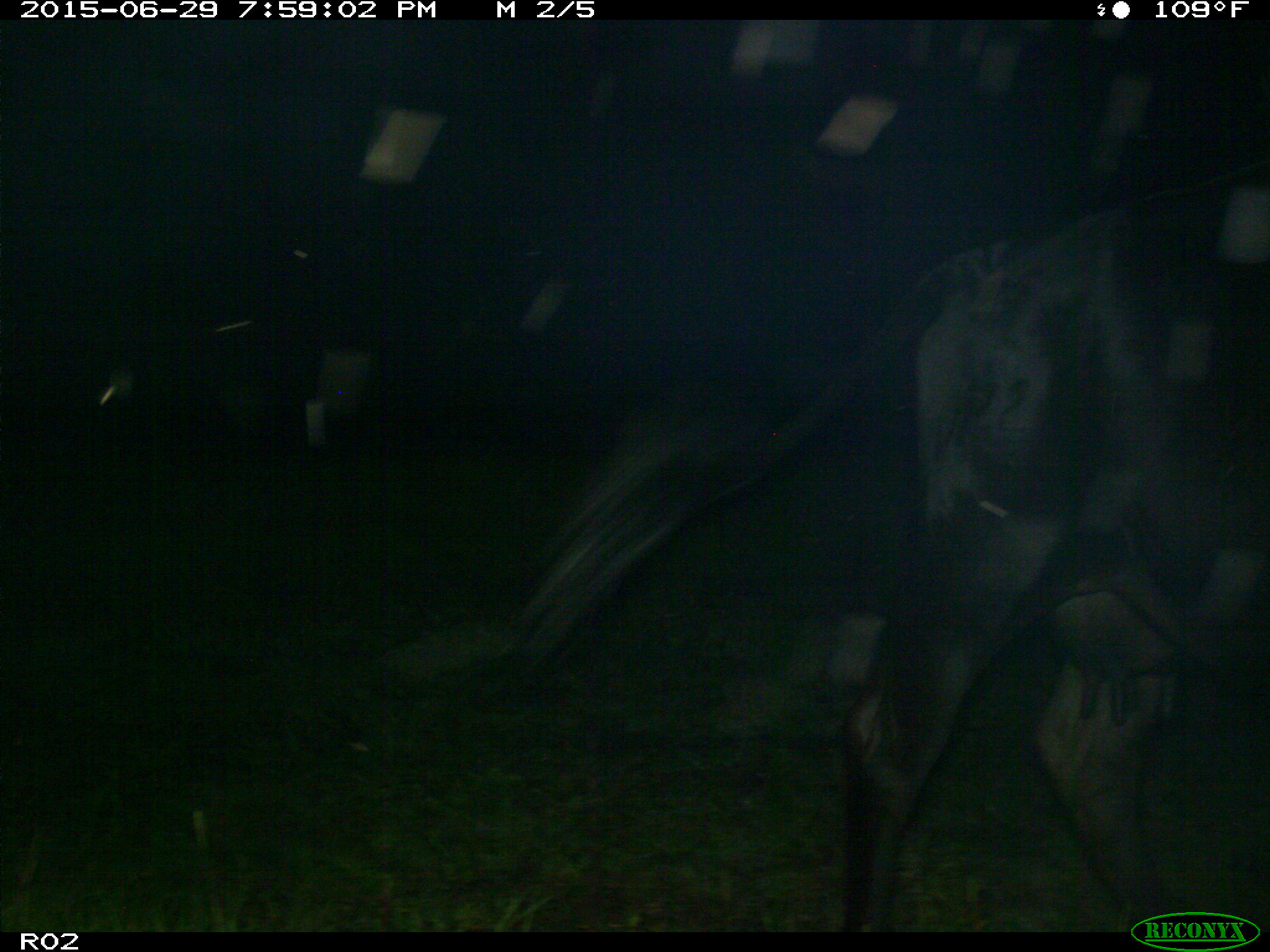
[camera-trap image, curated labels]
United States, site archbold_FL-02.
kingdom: Animalia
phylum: Chordata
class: Mammalia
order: Artiodactyla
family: Bovidae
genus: Bos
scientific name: Bos taurus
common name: domestic cow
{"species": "Bos taurus (domestic cow)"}